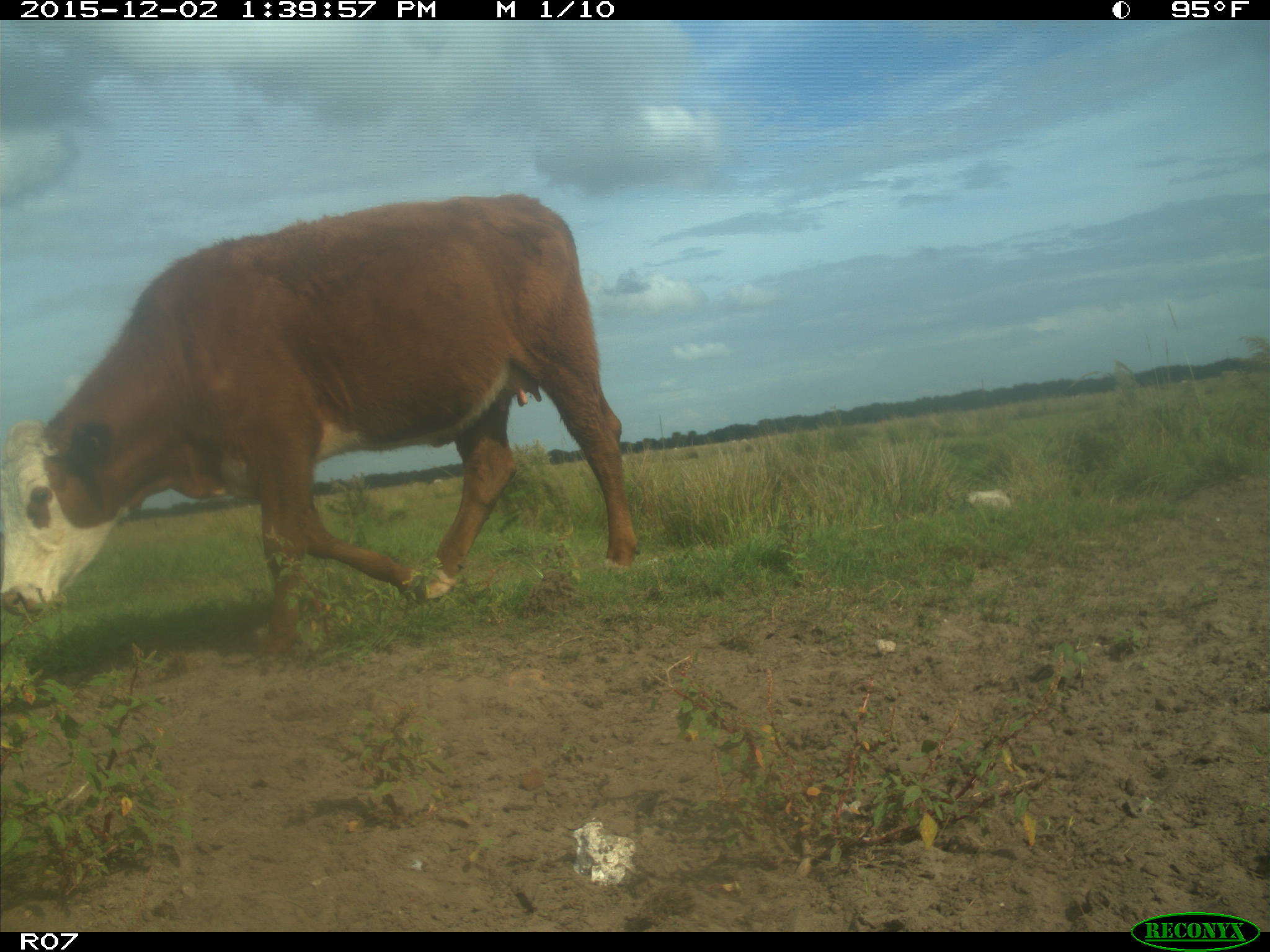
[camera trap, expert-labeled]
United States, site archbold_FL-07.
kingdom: Animalia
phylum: Chordata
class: Mammalia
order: Artiodactyla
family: Bovidae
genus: Bos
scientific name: Bos taurus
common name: domestic cow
Bos taurus (domestic cow).